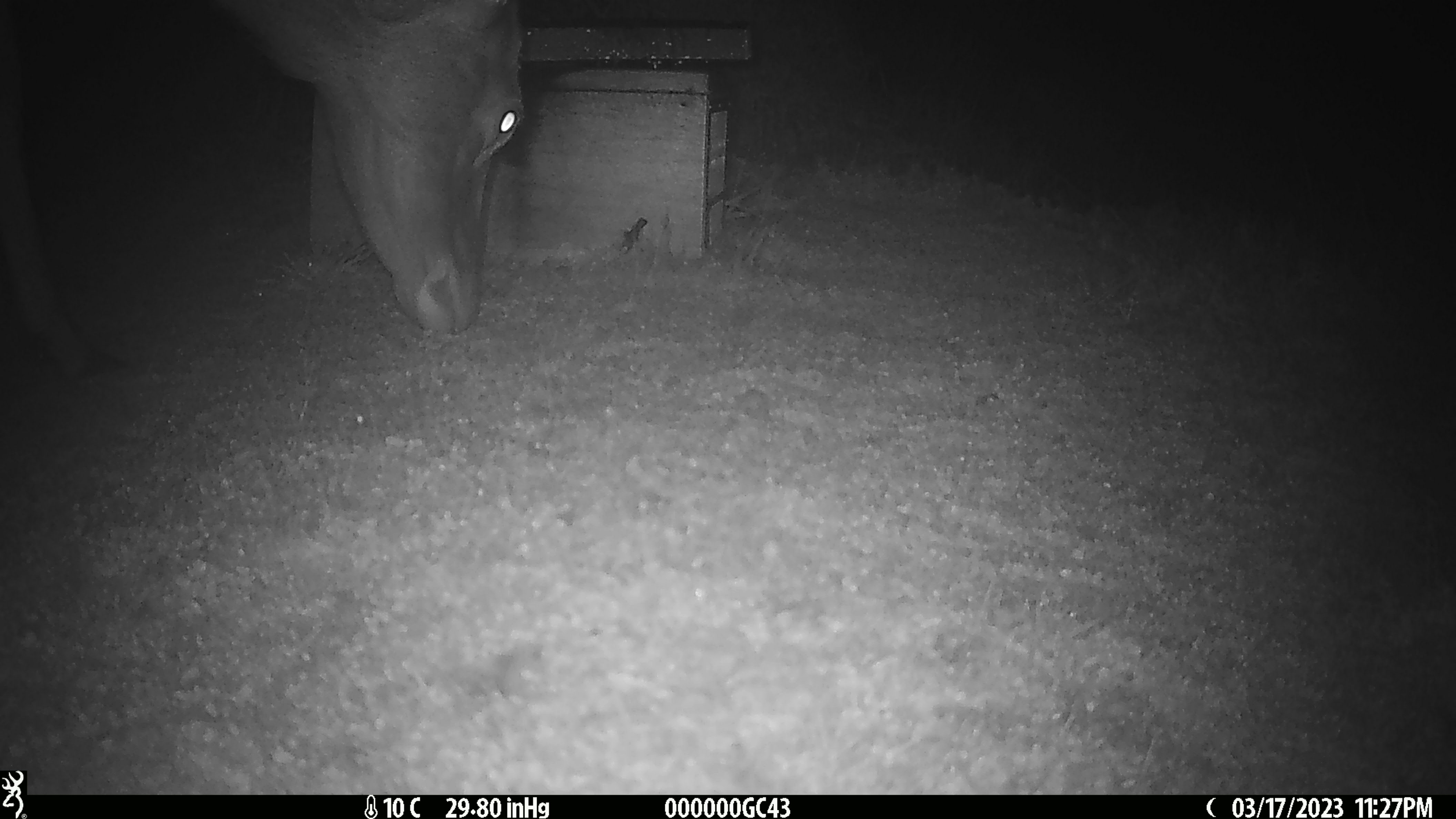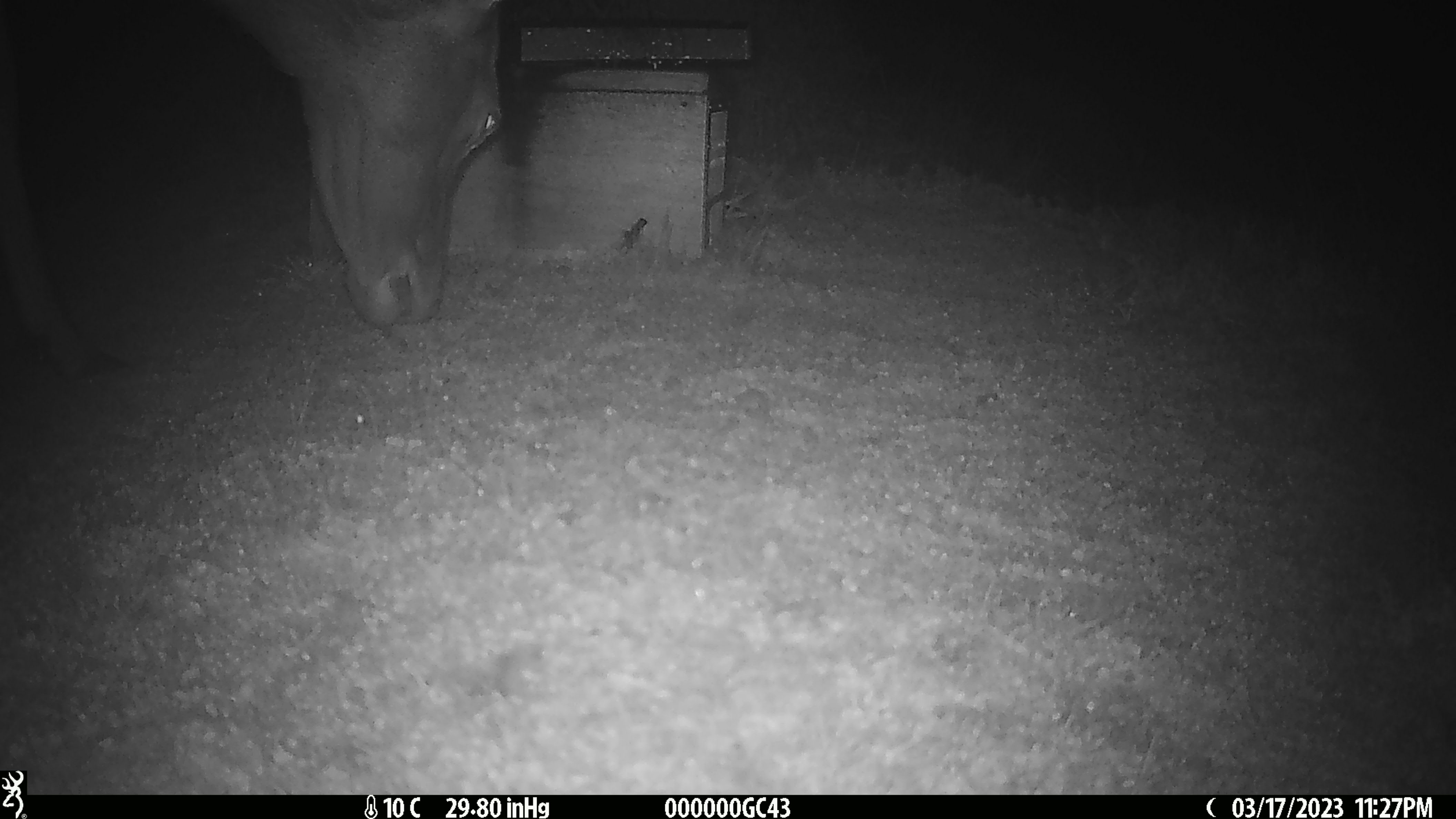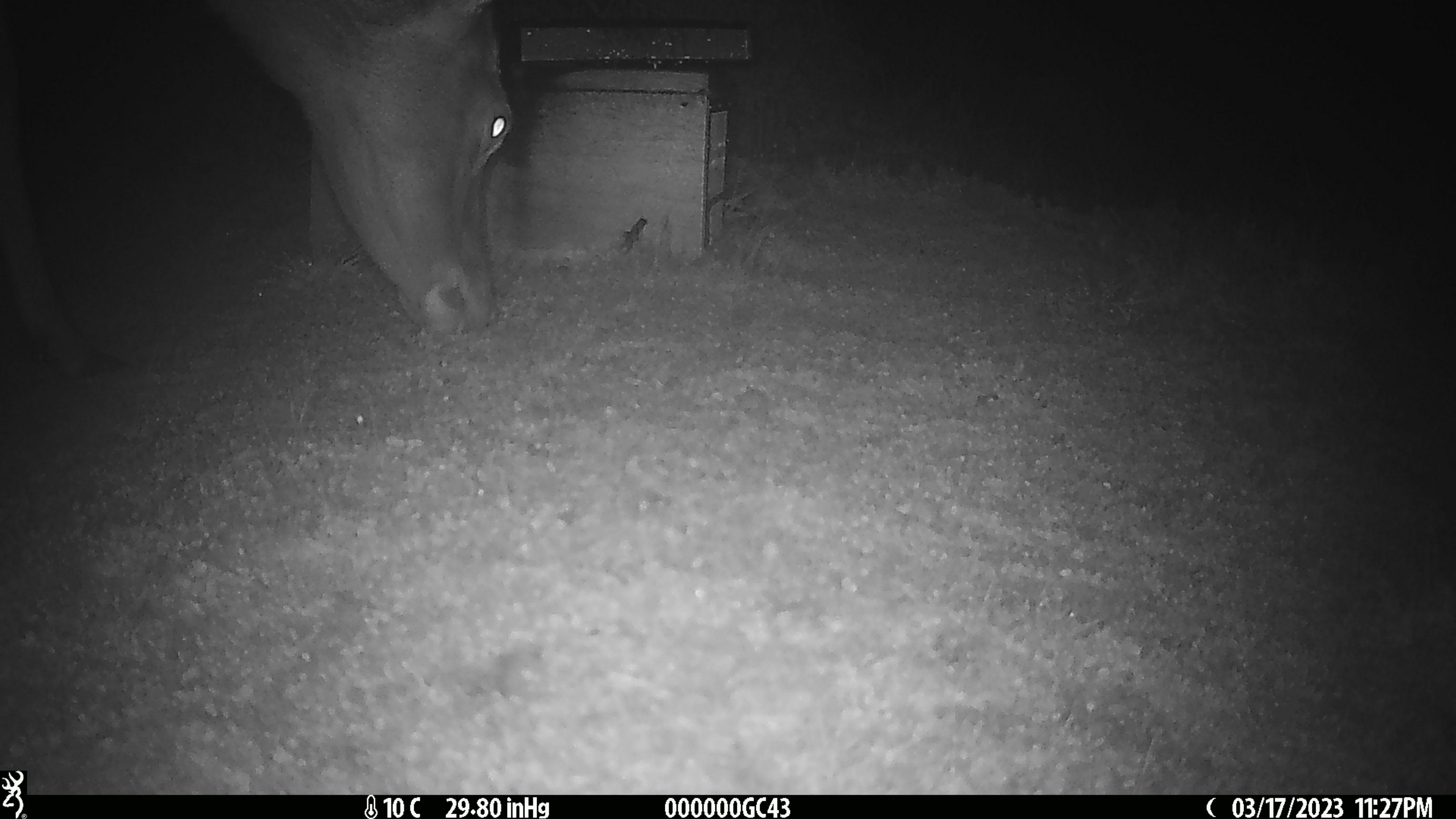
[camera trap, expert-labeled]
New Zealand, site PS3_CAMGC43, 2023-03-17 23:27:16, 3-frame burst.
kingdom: Animalia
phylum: Chordata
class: Mammalia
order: Artiodactyla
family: Cervidae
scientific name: Cervidae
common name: deer